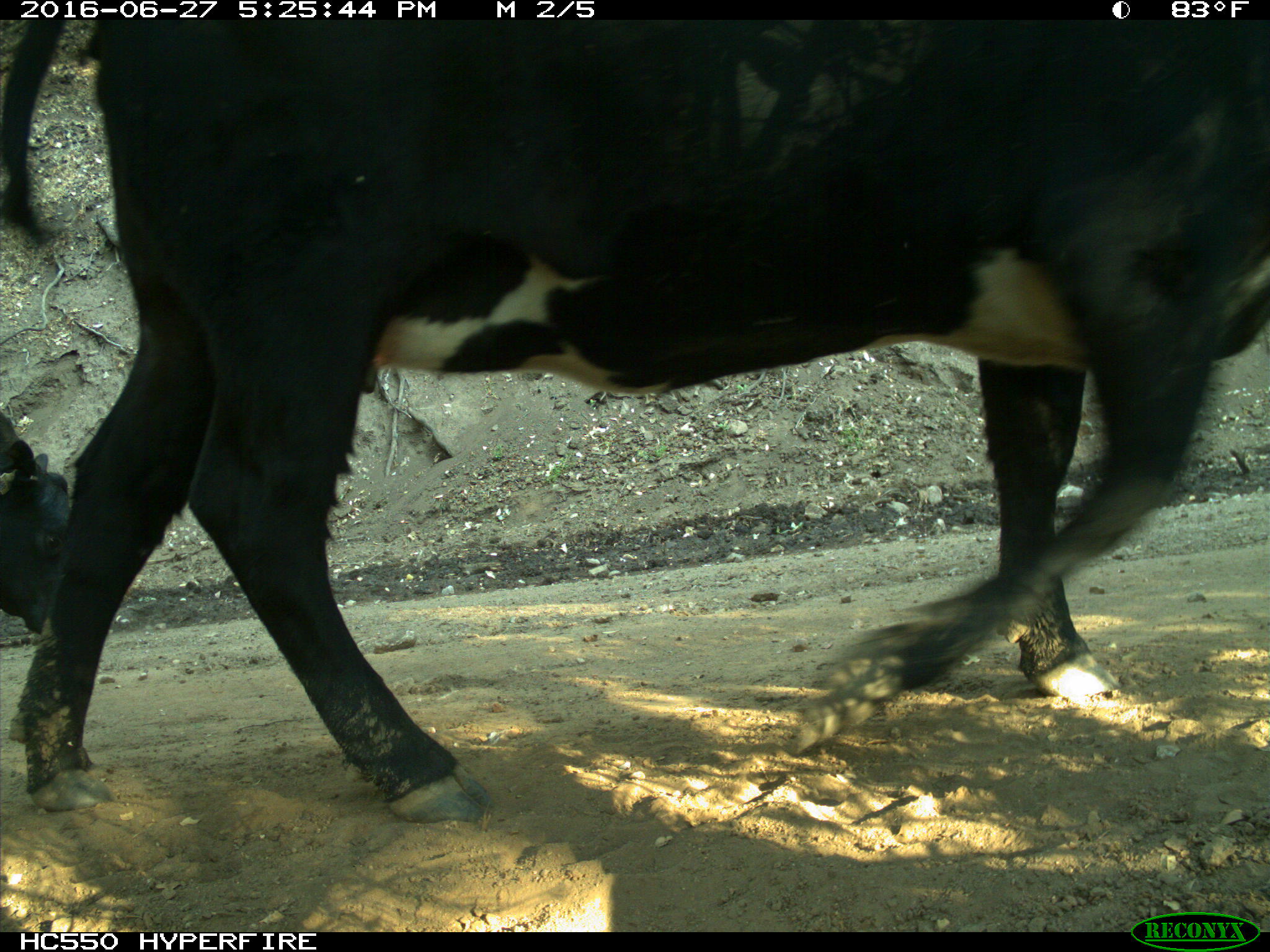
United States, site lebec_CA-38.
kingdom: Animalia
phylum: Chordata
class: Mammalia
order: Artiodactyla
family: Bovidae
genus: Bos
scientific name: Bos taurus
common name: domestic cow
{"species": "Bos taurus (domestic cow)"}